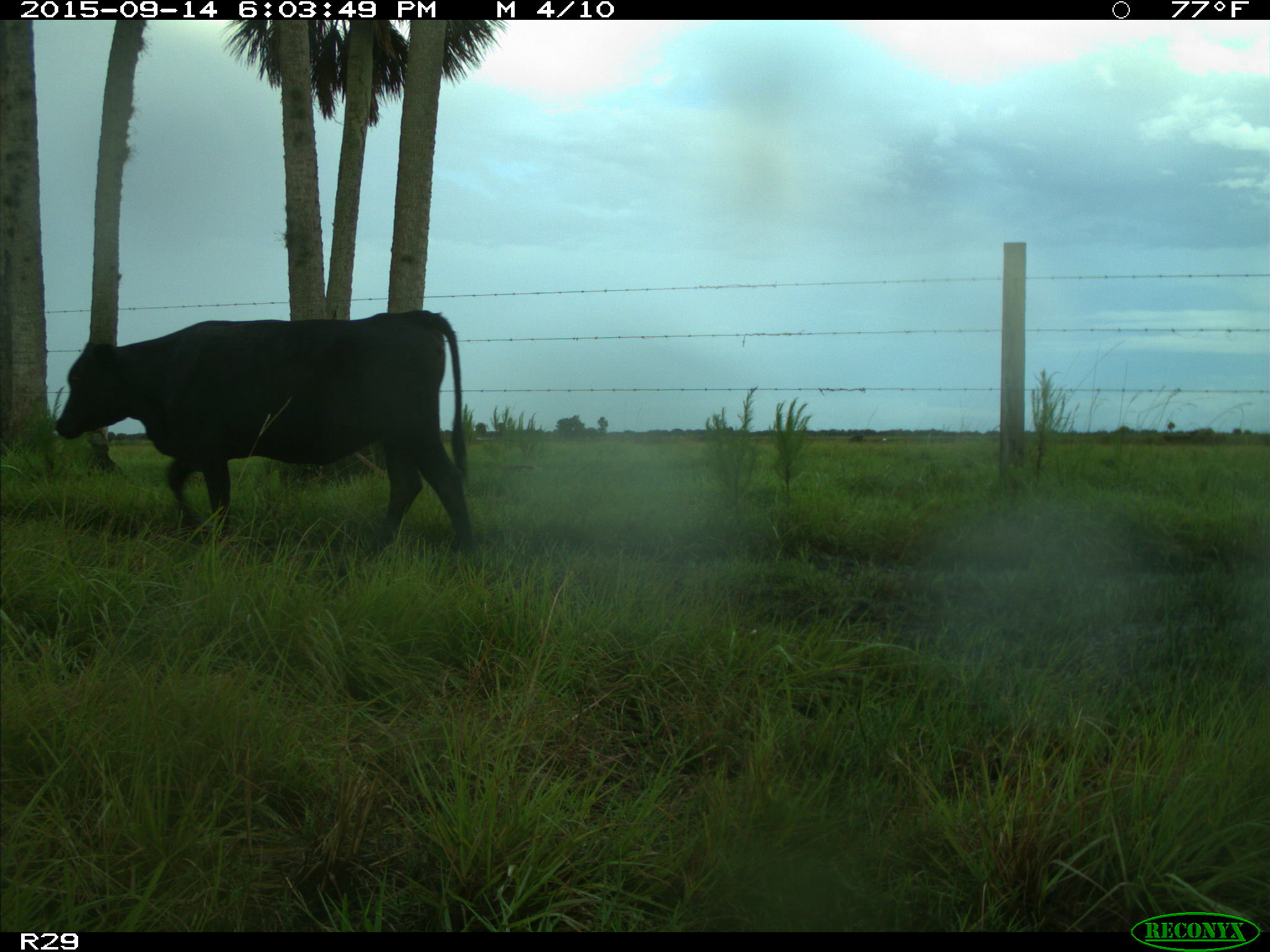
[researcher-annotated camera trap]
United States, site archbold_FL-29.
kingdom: Animalia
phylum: Chordata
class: Mammalia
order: Artiodactyla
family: Bovidae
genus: Bos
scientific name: Bos taurus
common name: domestic cow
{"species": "Bos taurus (domestic cow)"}